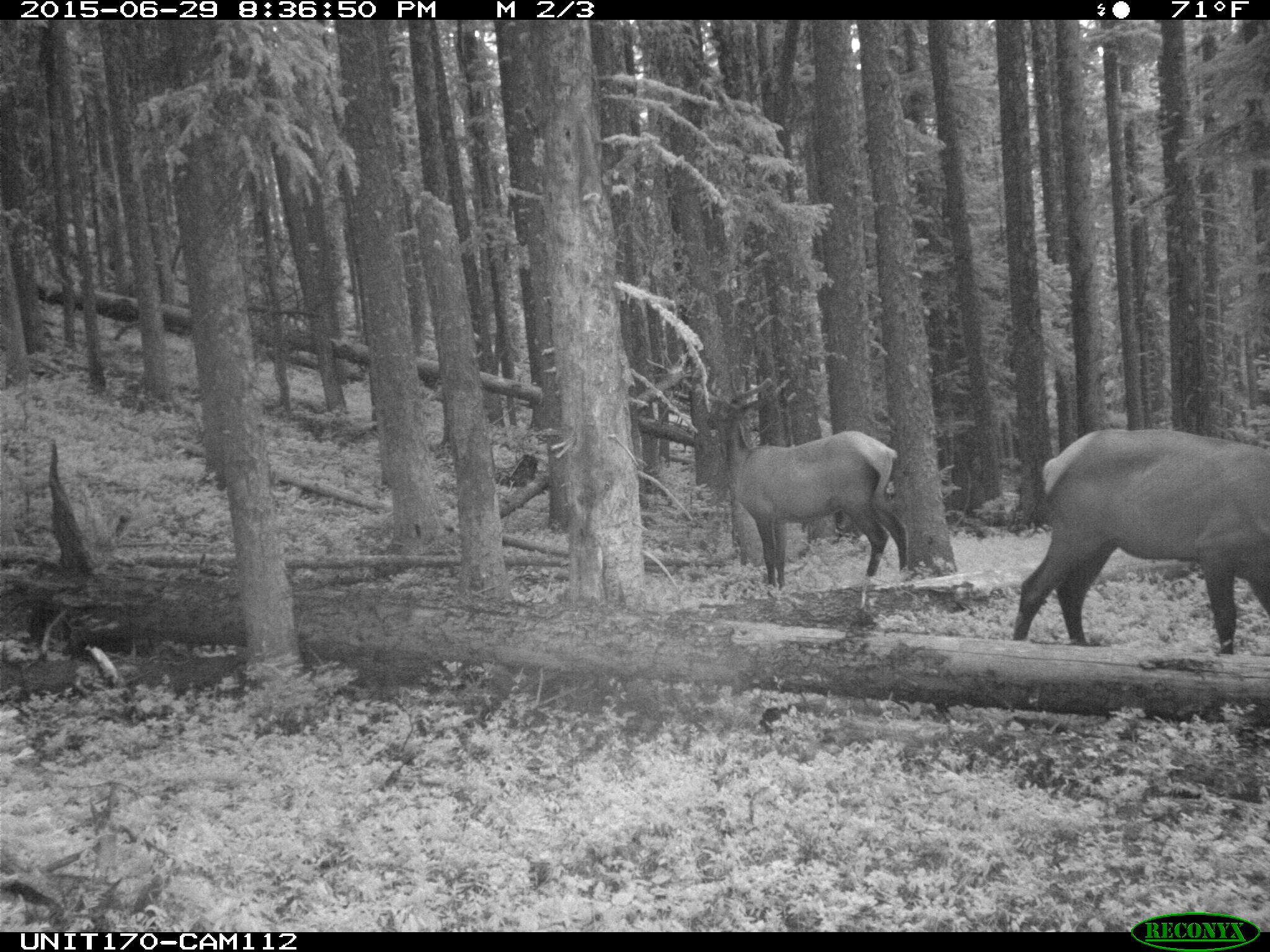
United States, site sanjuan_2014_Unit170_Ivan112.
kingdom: Animalia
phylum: Chordata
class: Mammalia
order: Artiodactyla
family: Cervidae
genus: Cervus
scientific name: Cervus elaphus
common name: red deer